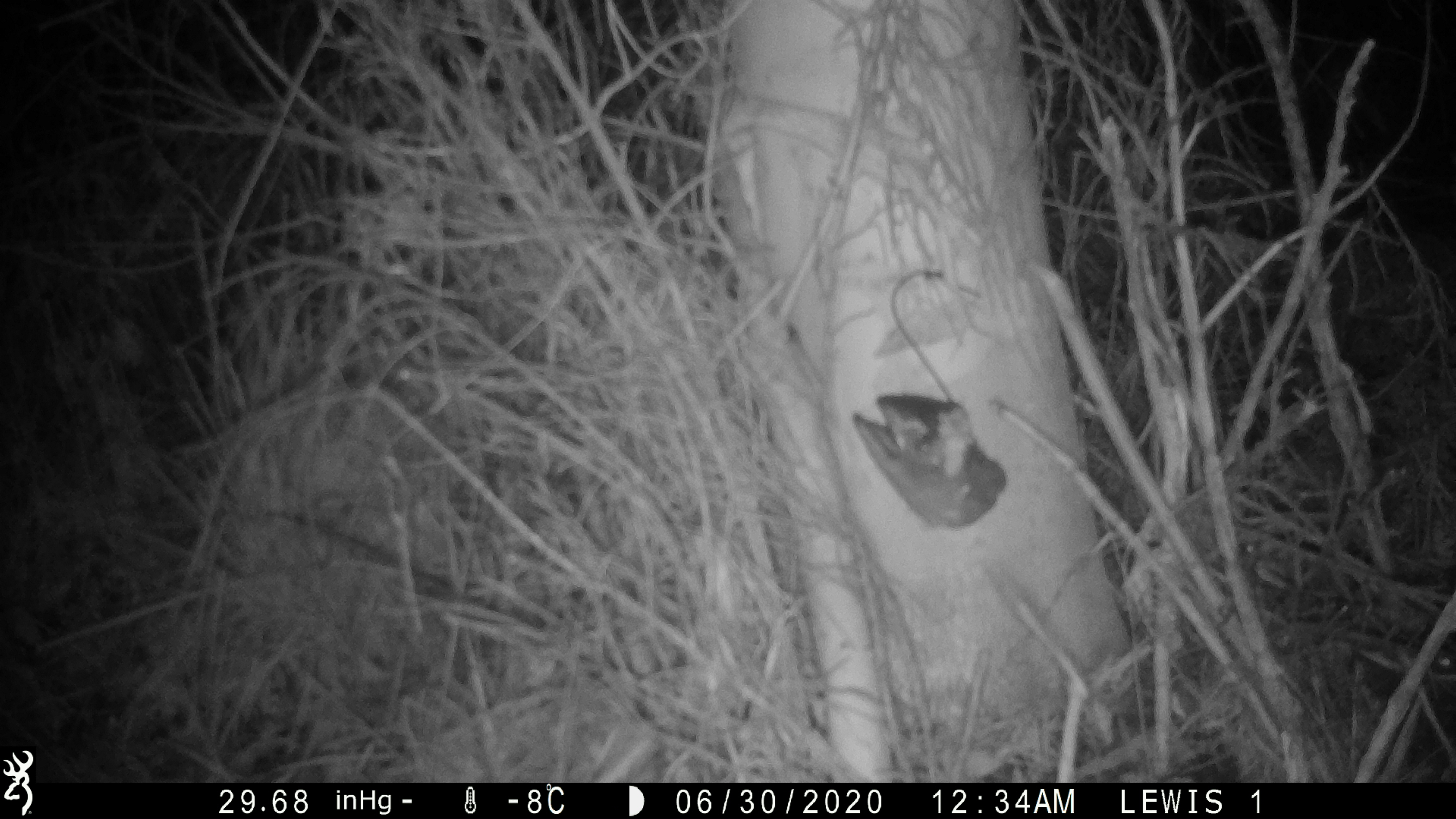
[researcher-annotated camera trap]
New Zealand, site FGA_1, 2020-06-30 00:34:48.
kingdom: Animalia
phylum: Chordata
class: Mammalia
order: Rodentia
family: Muridae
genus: Mus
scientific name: Mus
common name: mouse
Mouse (Mus).